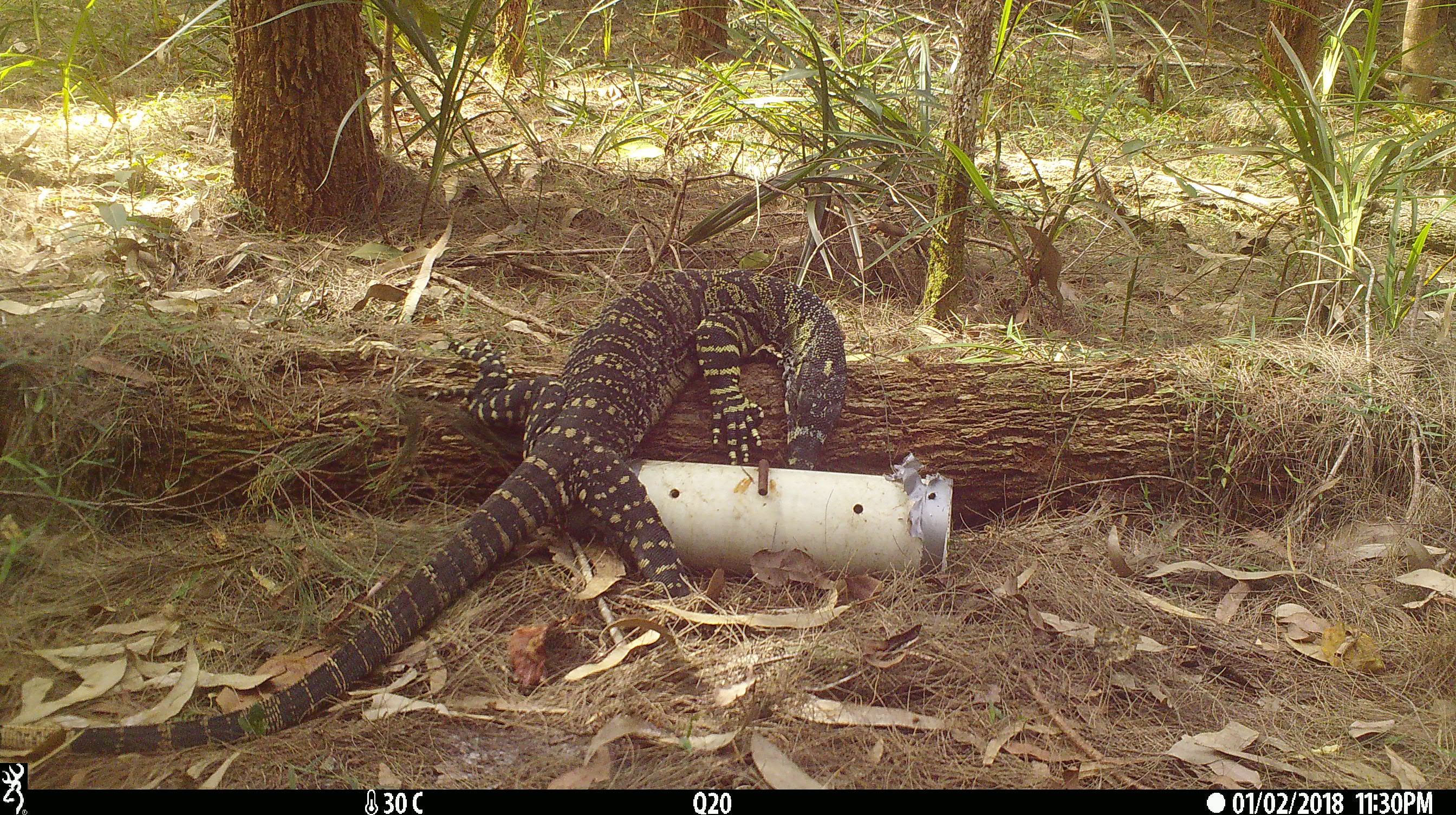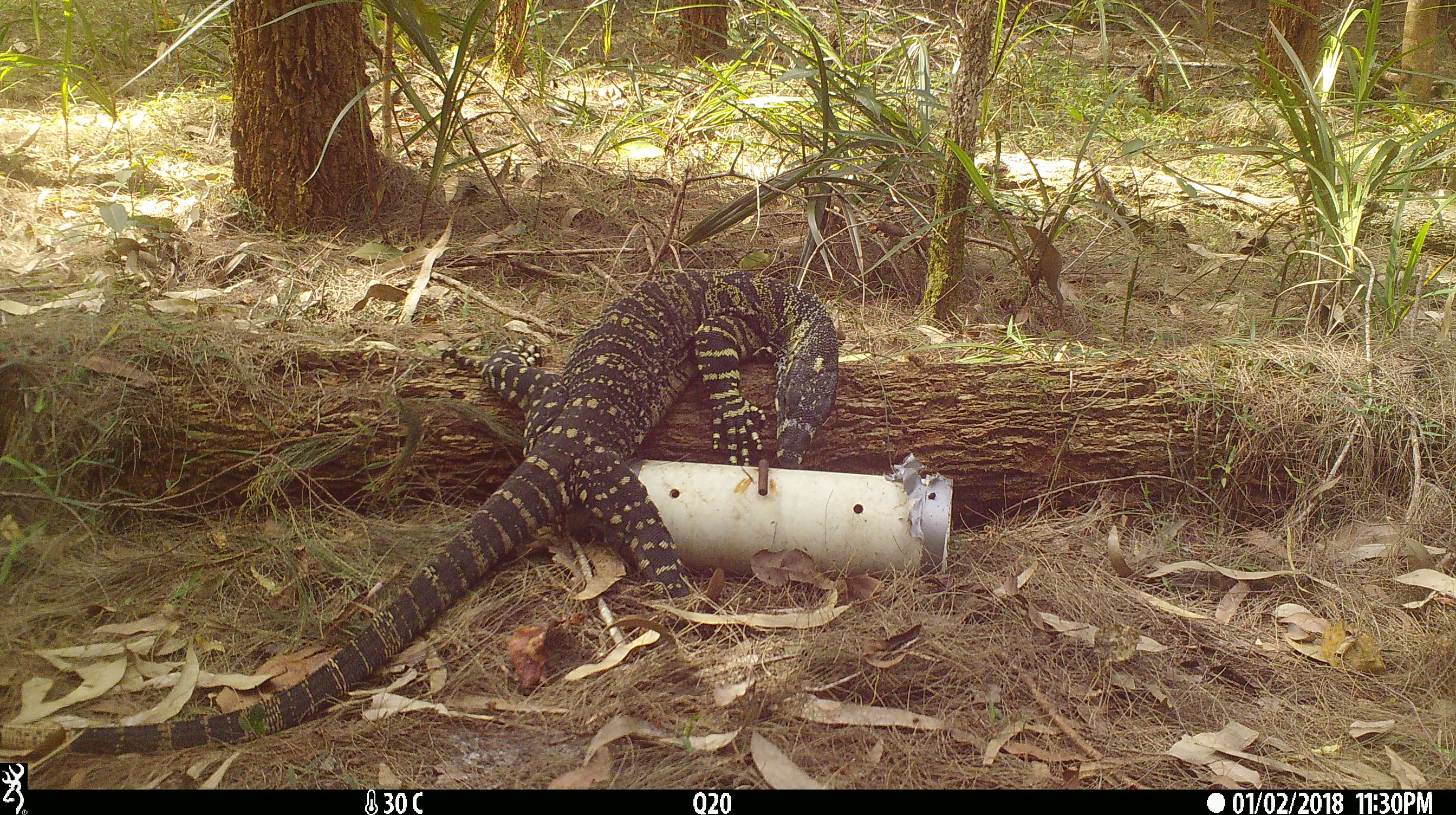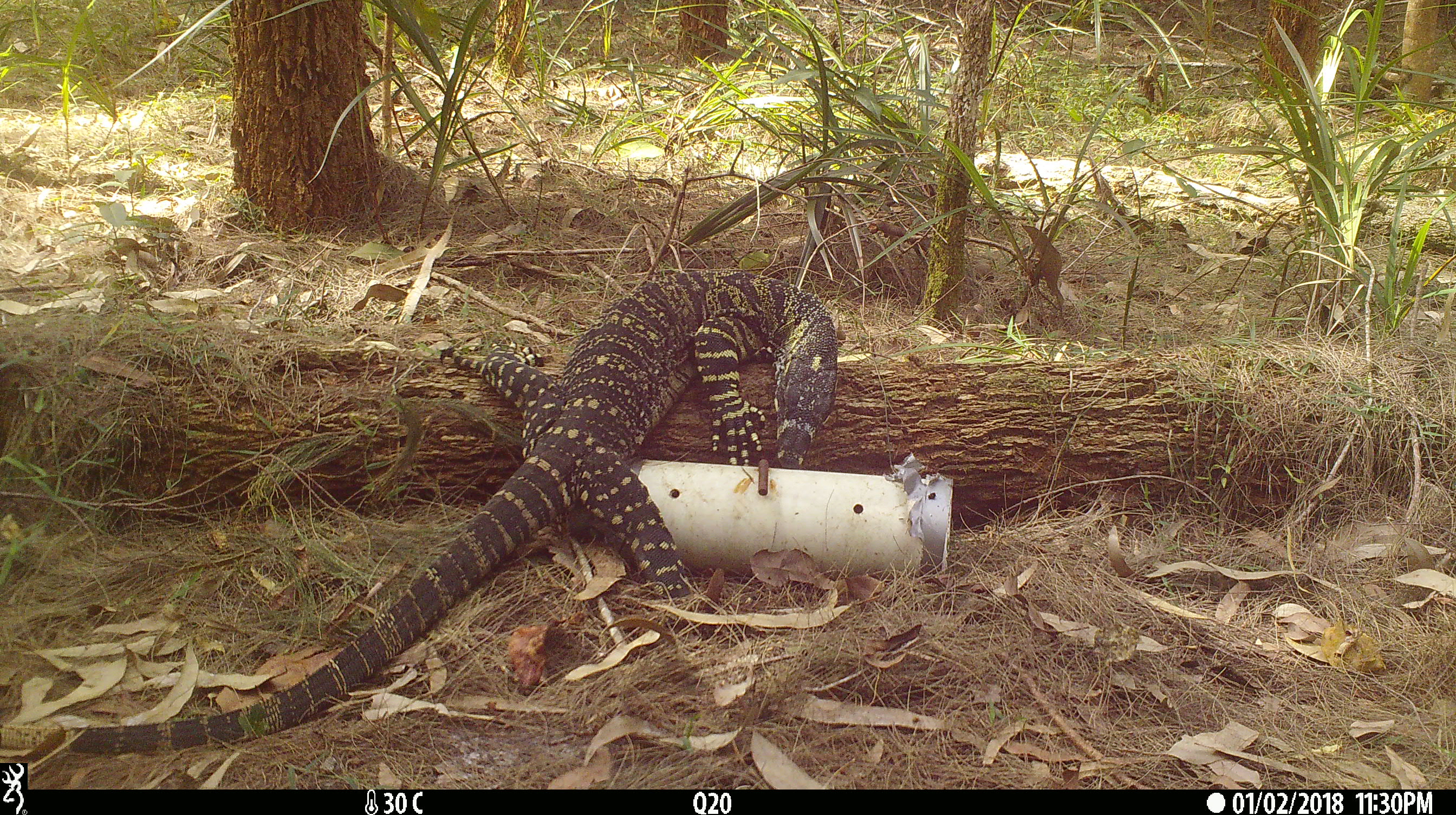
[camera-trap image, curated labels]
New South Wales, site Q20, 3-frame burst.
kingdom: Animalia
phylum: Chordata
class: Reptilia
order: Squamata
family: Varanidae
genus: Varanus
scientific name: Varanus varius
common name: lace monitor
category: goanna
Goanna (lace monitor) (Varanus varius).